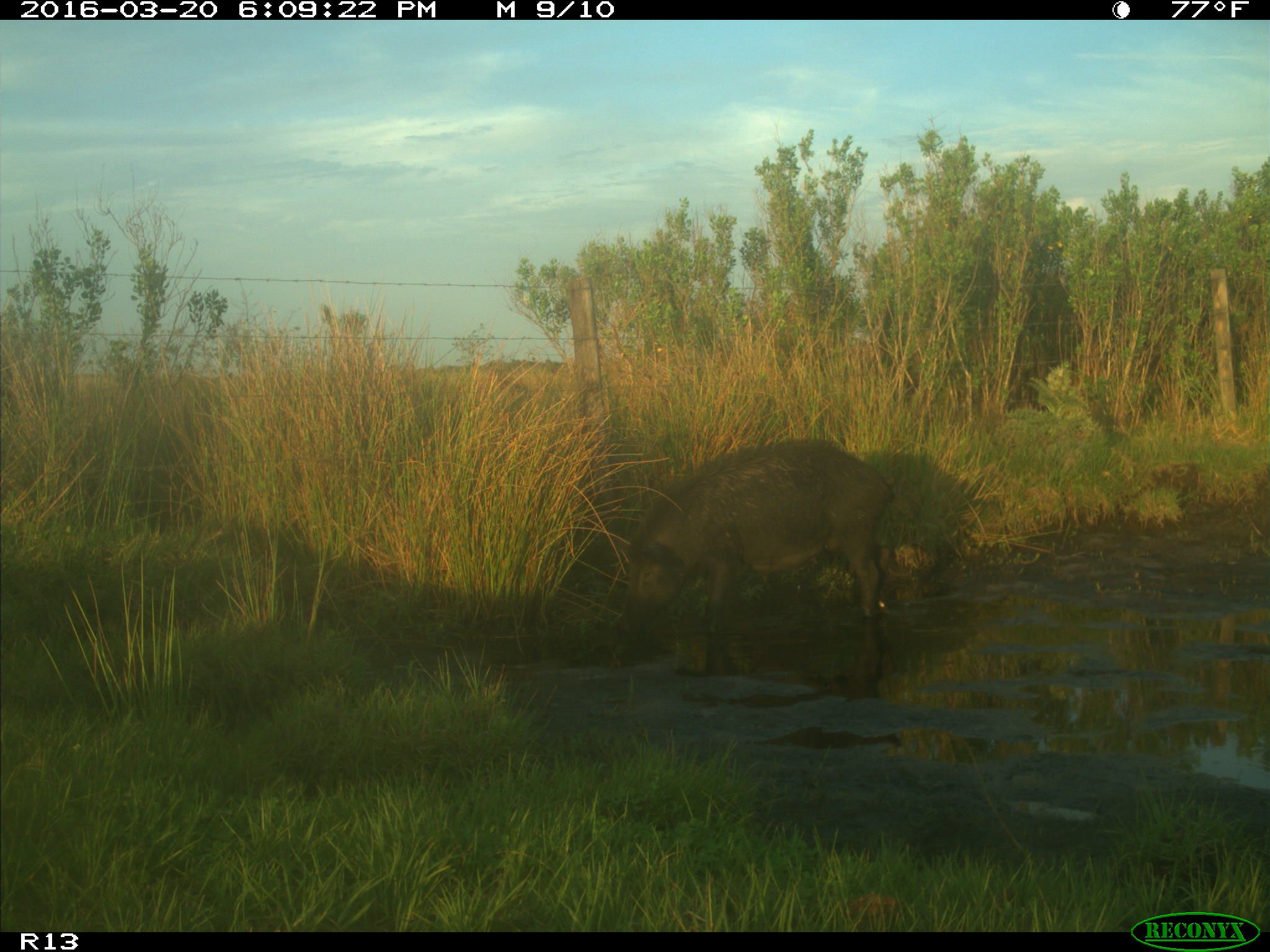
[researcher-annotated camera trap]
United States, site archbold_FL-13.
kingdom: Animalia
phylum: Chordata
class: Mammalia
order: Artiodactyla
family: Suidae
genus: Sus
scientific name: Sus scrofa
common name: wild boar